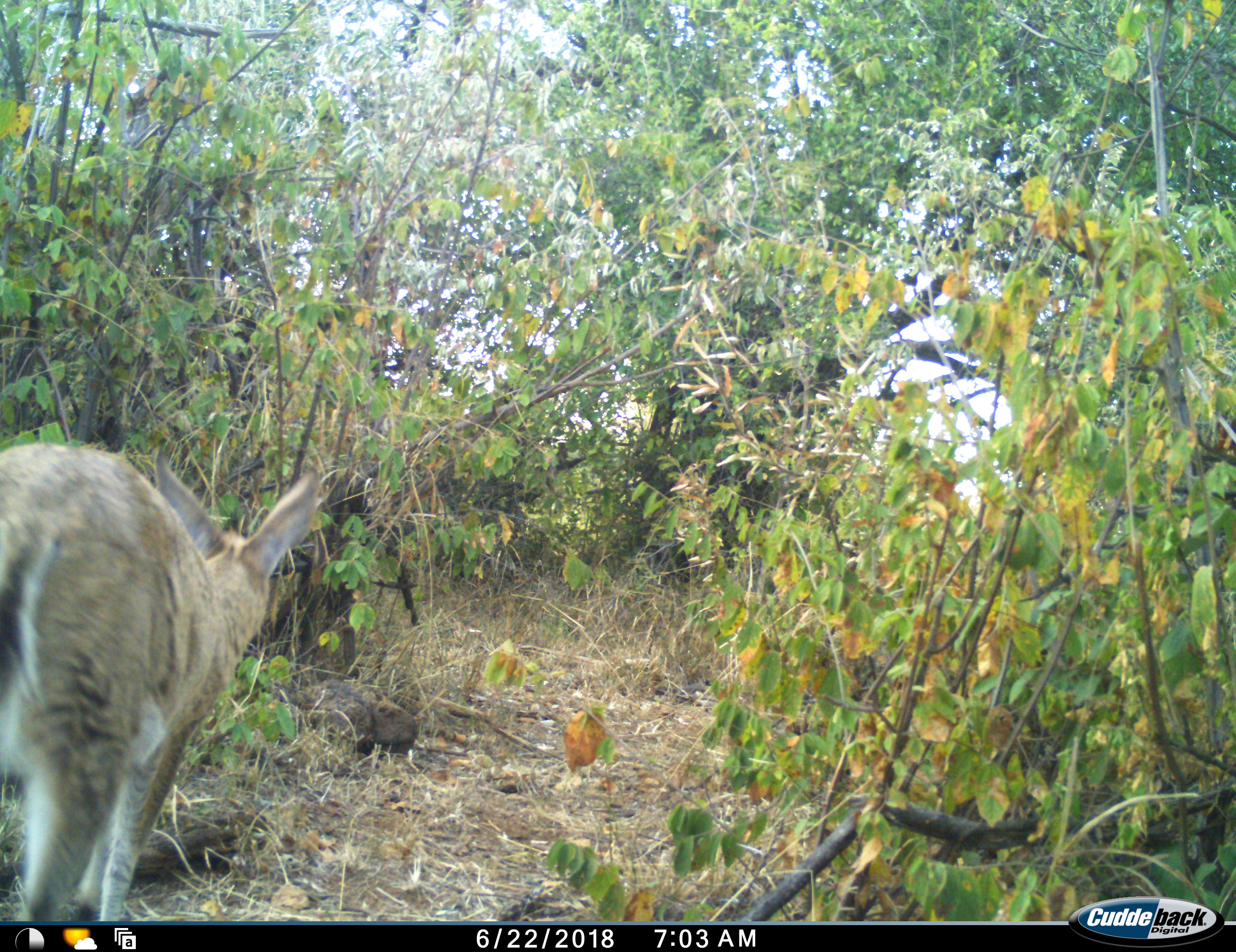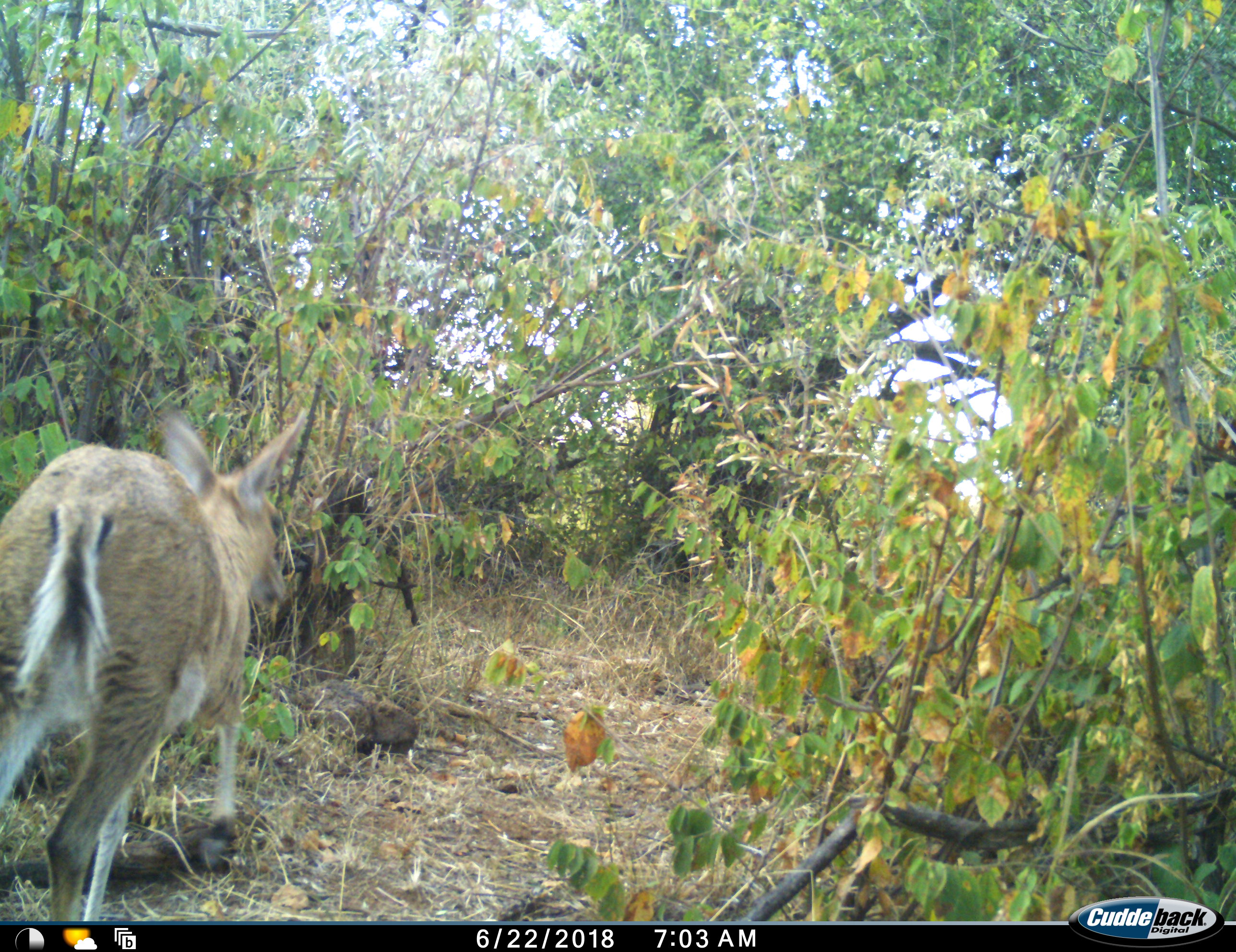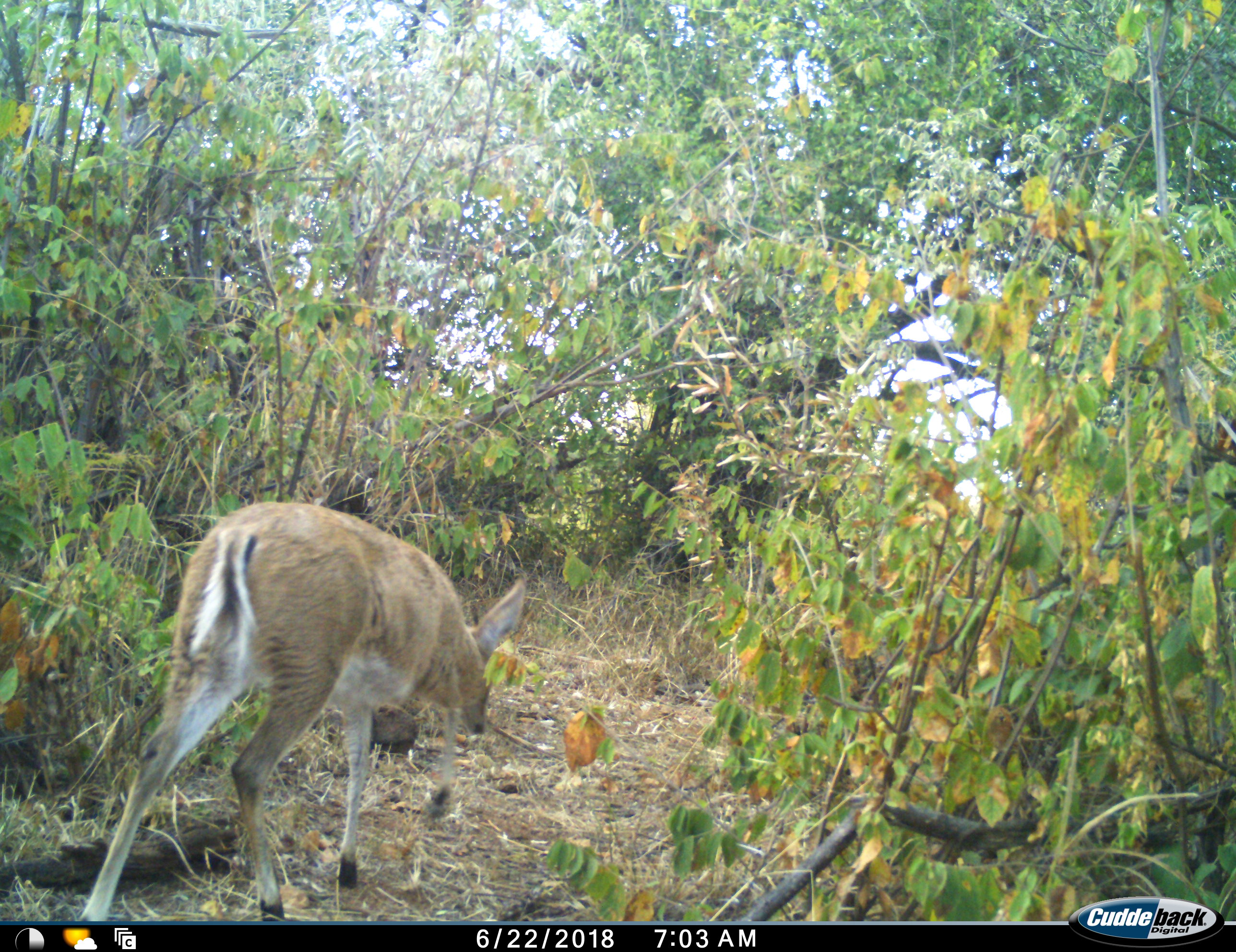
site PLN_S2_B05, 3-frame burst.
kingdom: Animalia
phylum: Chordata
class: Mammalia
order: Artiodactyla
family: Bovidae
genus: Sylvicapra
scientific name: Sylvicapra grimmia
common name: common duiker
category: duikercommongrey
Duikercommongrey (common duiker) (Sylvicapra grimmia), count 1. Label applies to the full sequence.